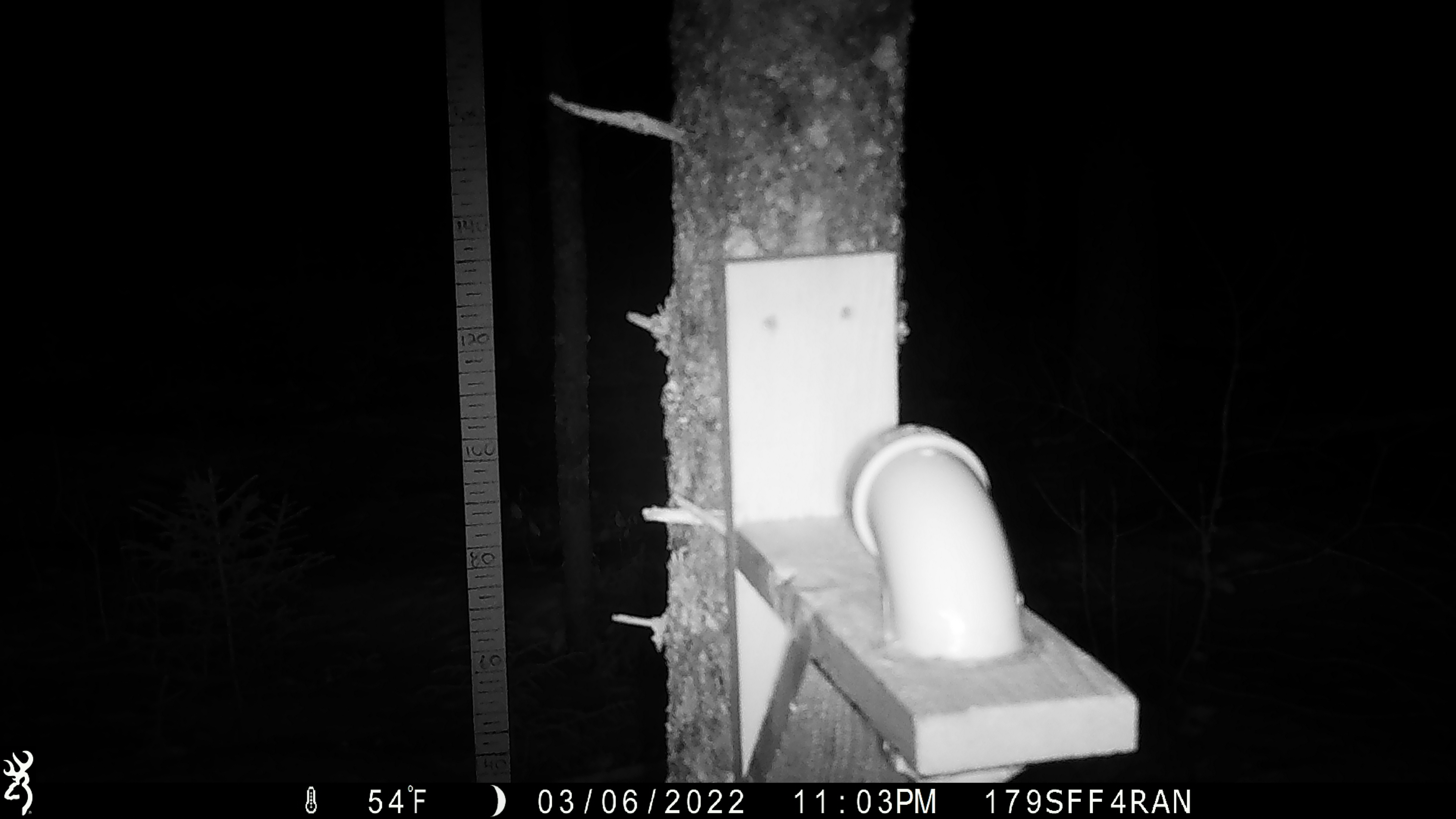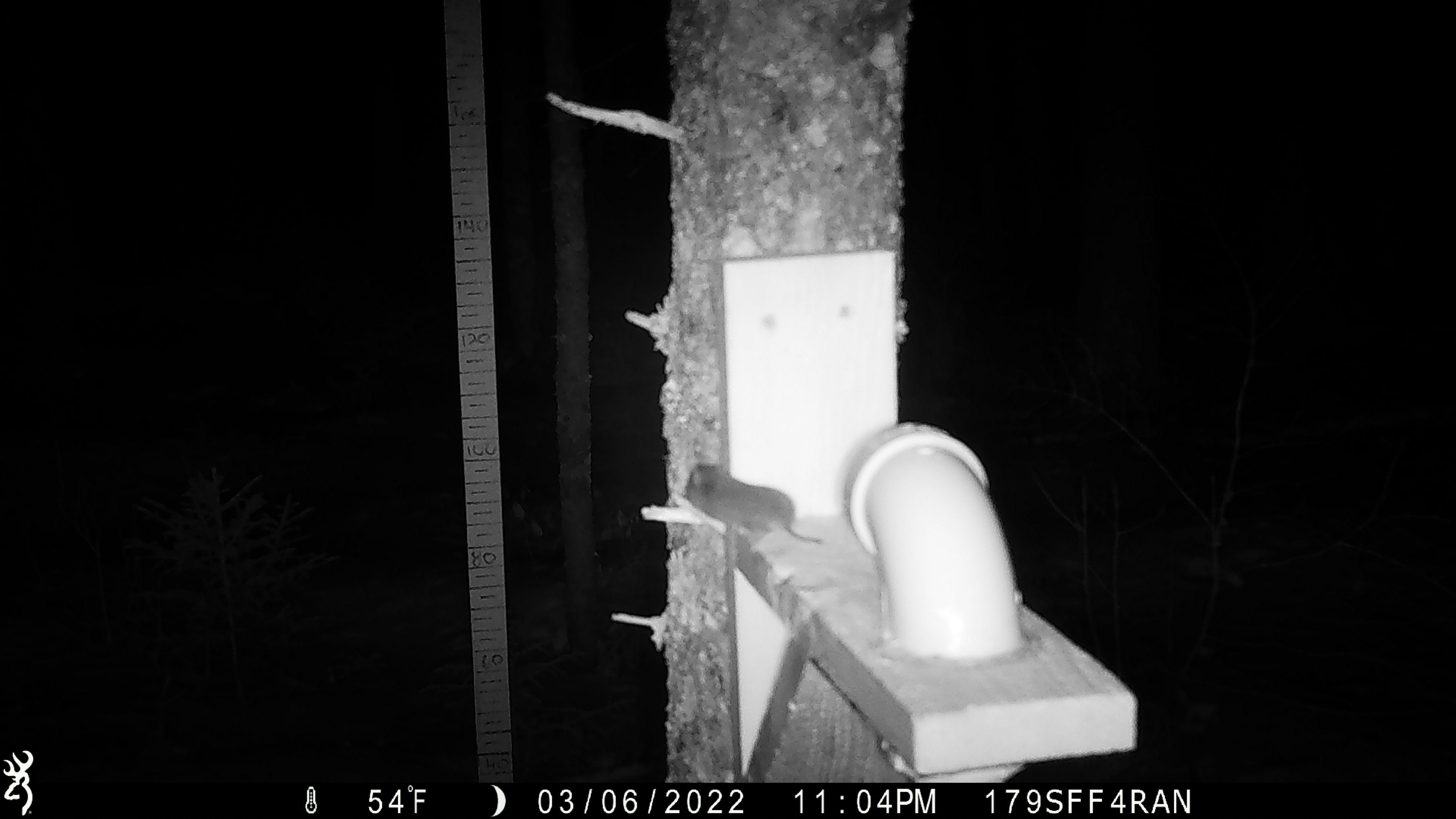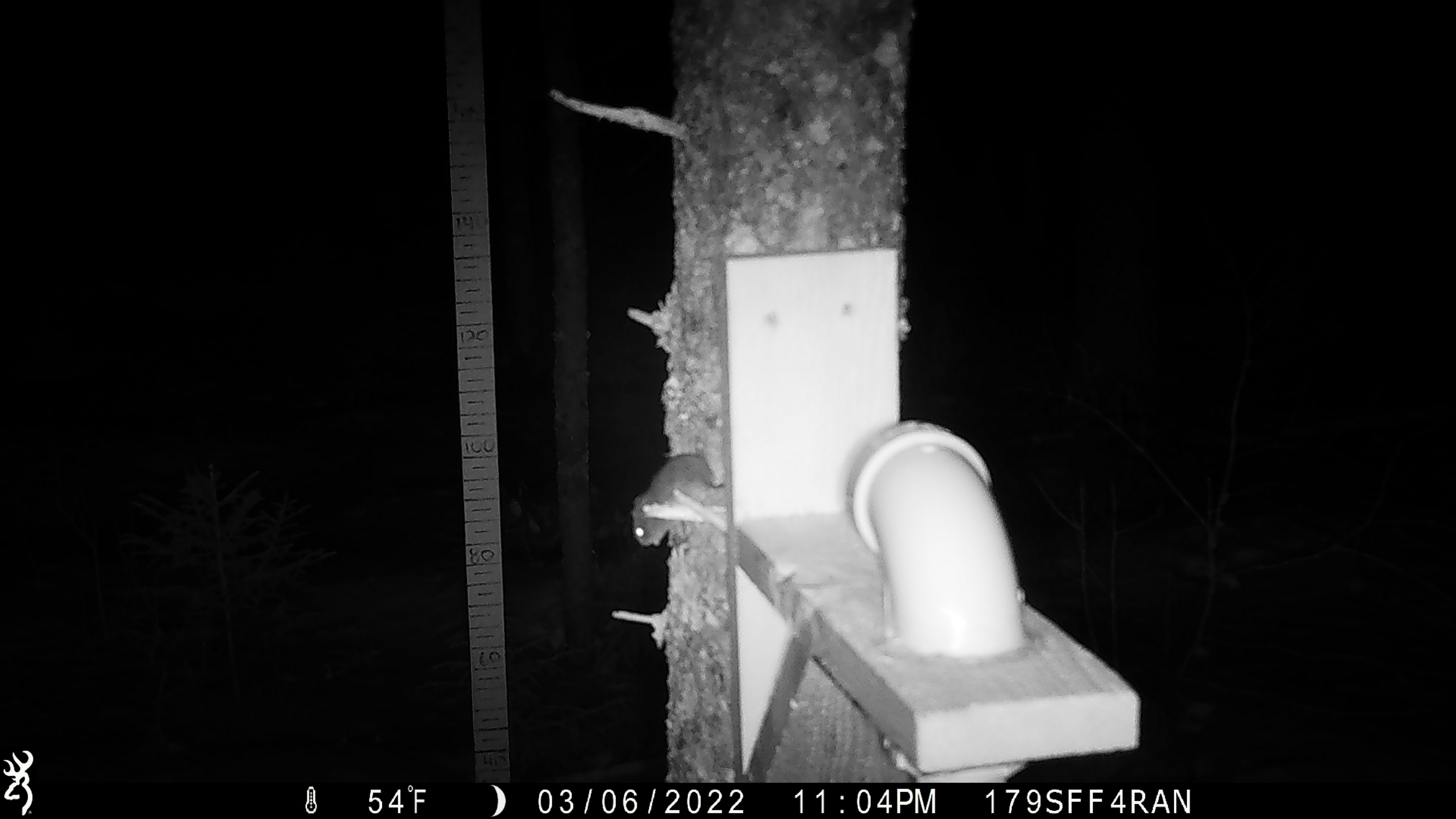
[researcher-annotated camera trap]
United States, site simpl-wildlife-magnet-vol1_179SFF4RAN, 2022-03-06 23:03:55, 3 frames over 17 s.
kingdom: Animalia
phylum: Chordata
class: Mammalia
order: Rodentia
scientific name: Rodentia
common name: mouse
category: mouse sp.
Mouse sp. (mouse) (Rodentia).